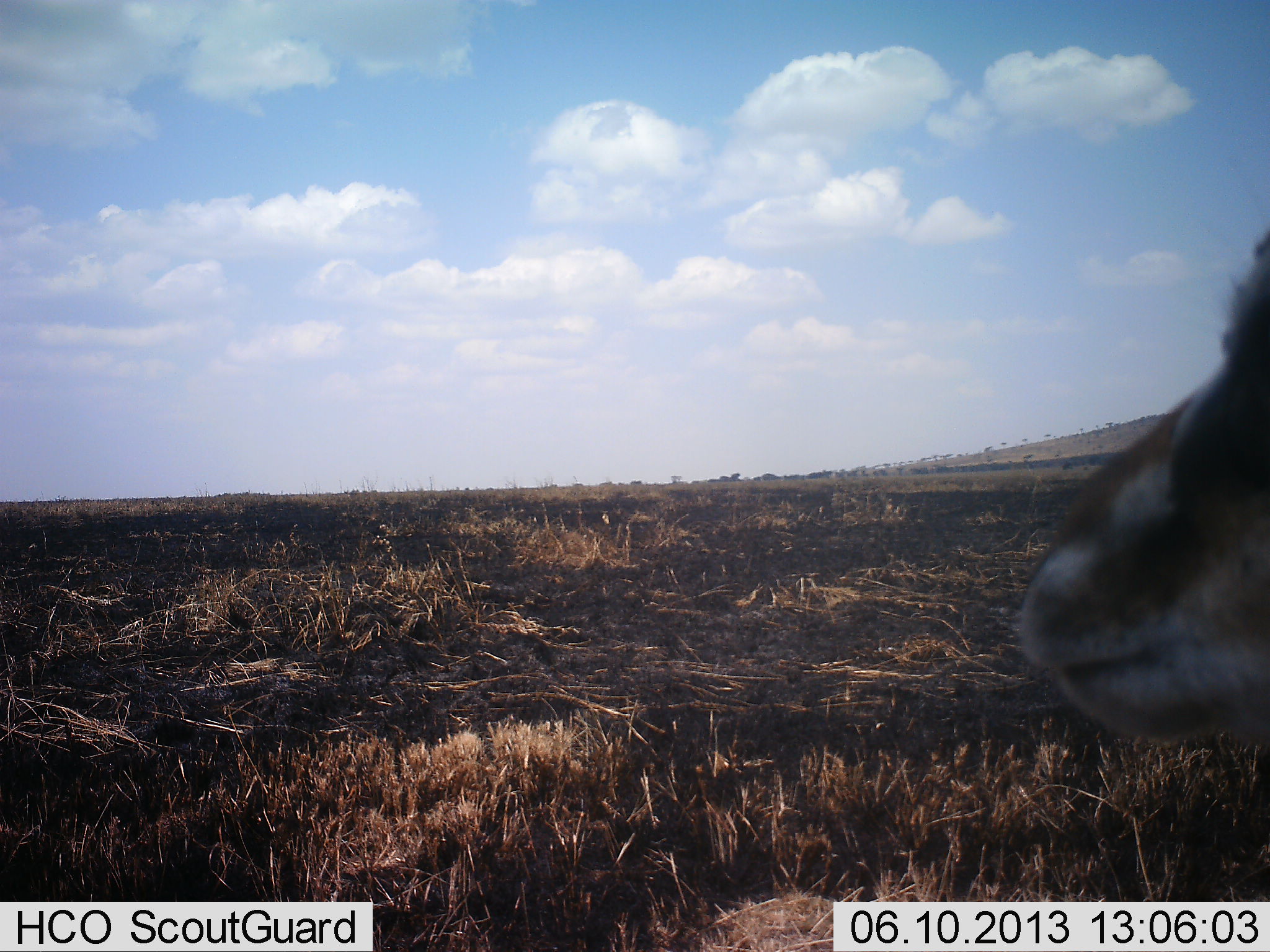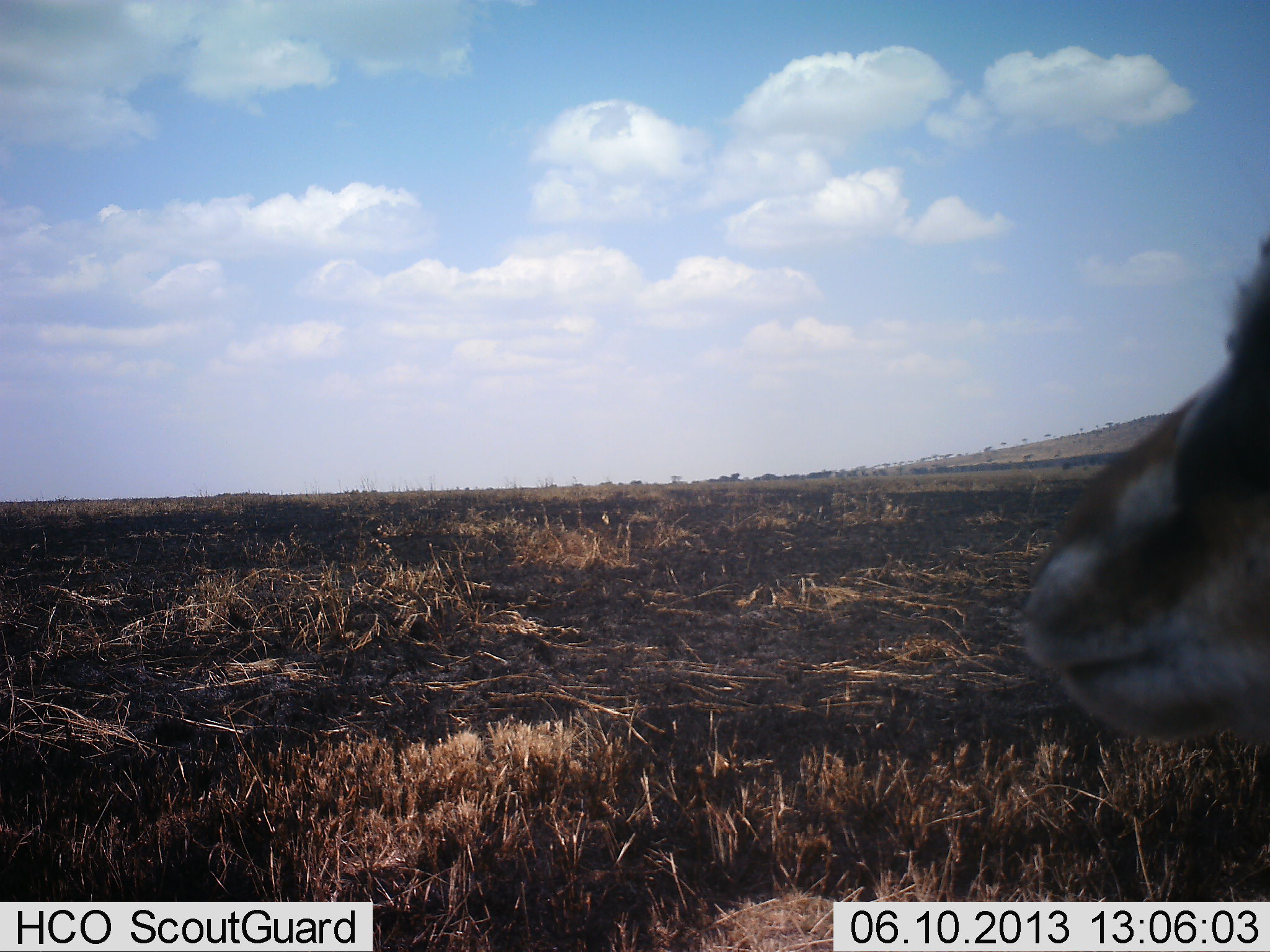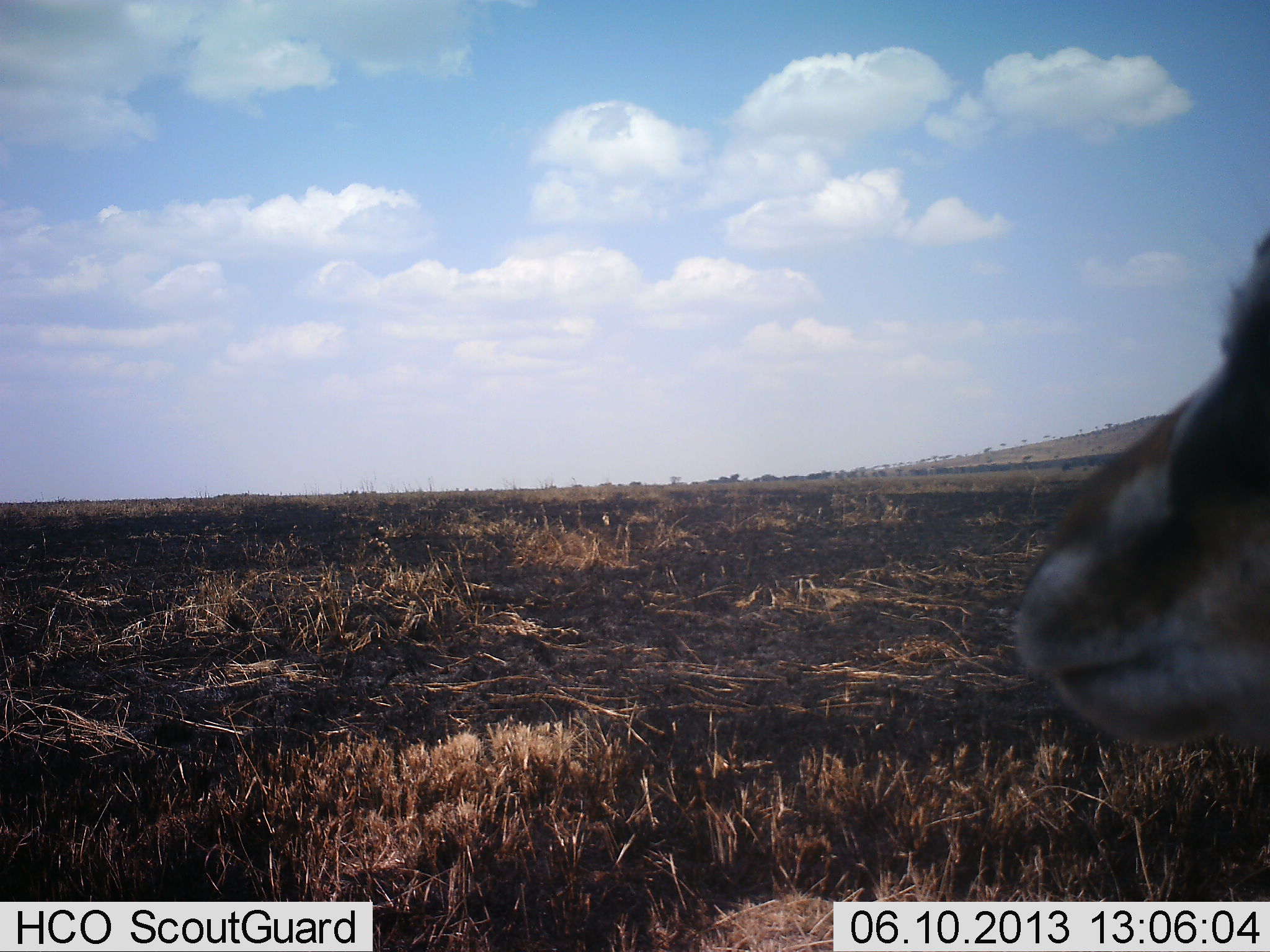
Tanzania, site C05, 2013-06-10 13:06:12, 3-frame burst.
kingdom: Animalia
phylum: Chordata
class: Mammalia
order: Artiodactyla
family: Bovidae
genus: Eudorcas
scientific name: Eudorcas thomsonii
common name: thomson's gazelle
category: gazellethomsons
Gazellethomsons (thomson's gazelle) (Eudorcas thomsonii), count 1. Behavior (volunteer vote fractions): standing 80%, resting 13%, moving 7%, interacting 0%. Young present (vote fraction): 0%. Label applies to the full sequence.